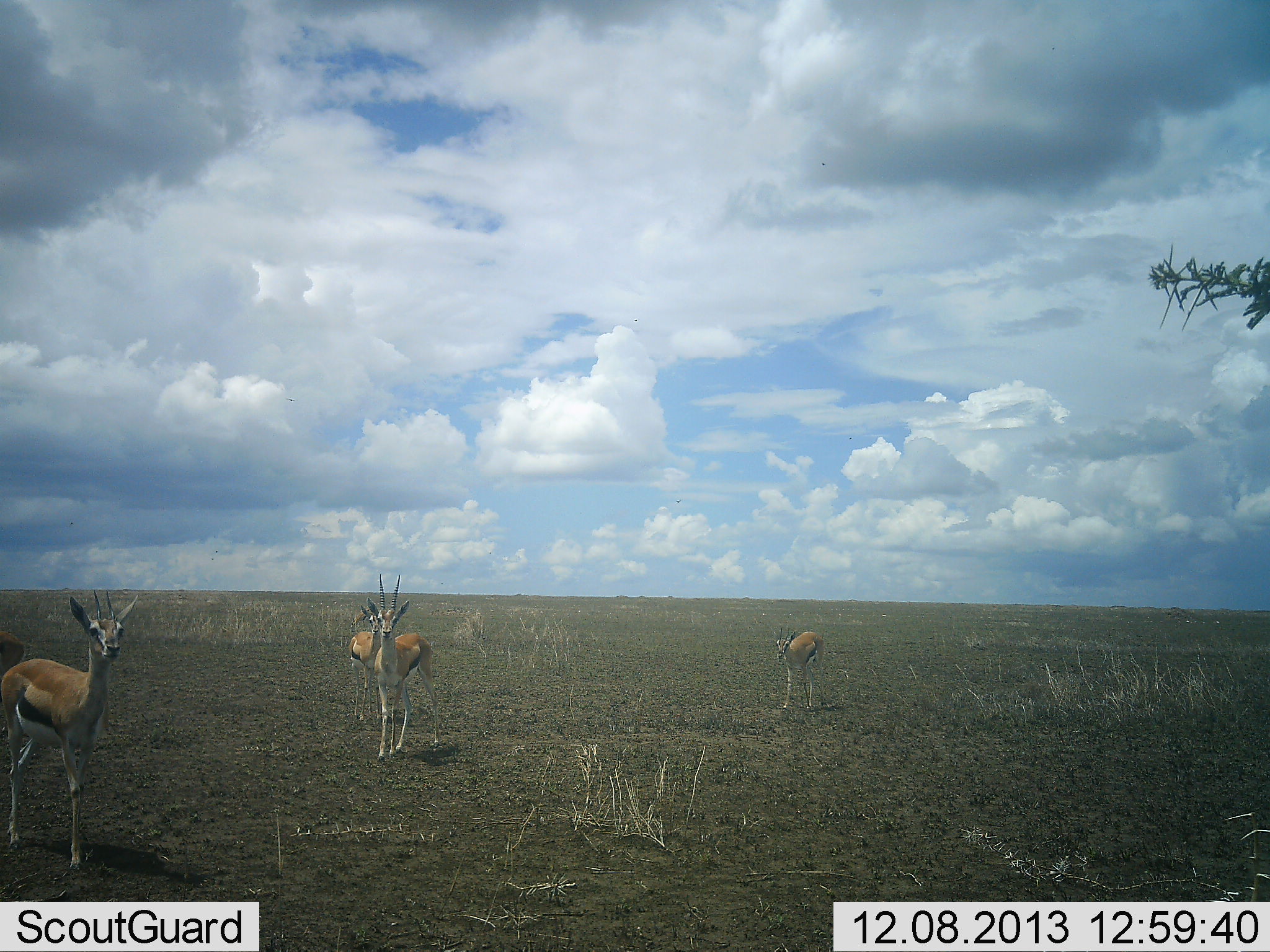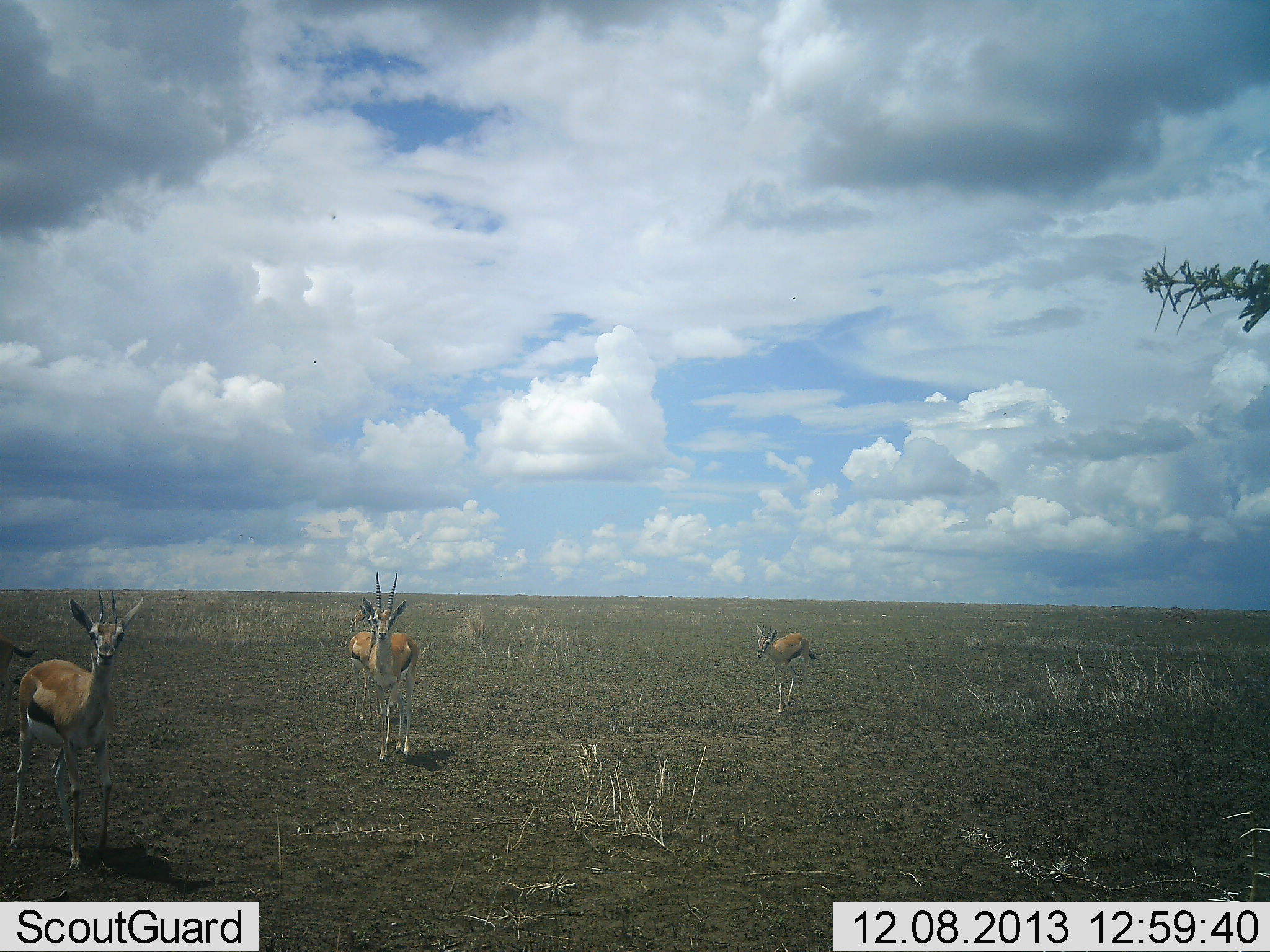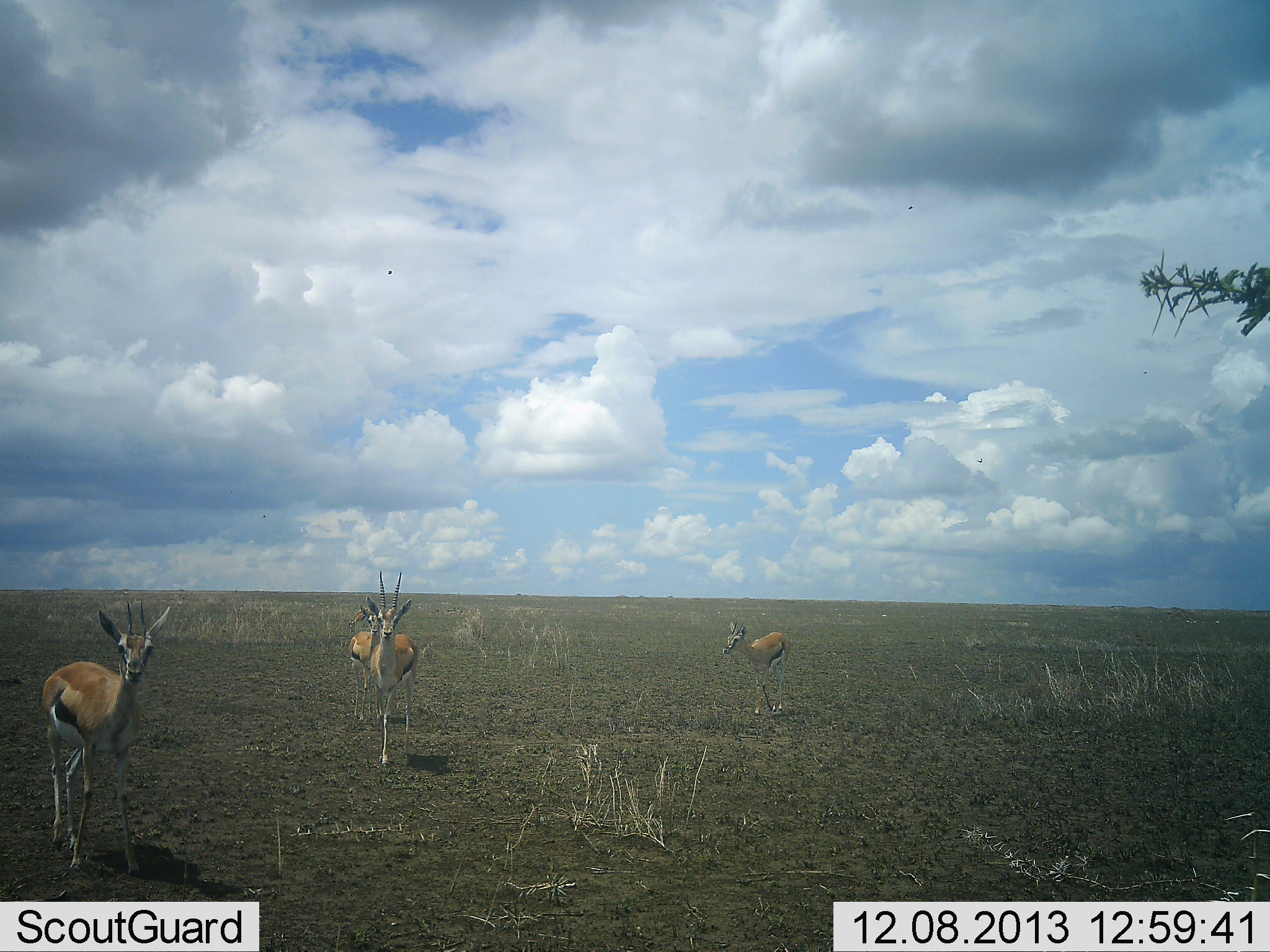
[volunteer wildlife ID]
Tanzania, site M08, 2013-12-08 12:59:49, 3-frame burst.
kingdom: Animalia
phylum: Chordata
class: Mammalia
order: Artiodactyla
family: Bovidae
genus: Eudorcas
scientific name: Eudorcas thomsonii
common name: thomson's gazelle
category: gazellethomsons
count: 4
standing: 80%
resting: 0%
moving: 70%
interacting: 0%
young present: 20%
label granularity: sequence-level